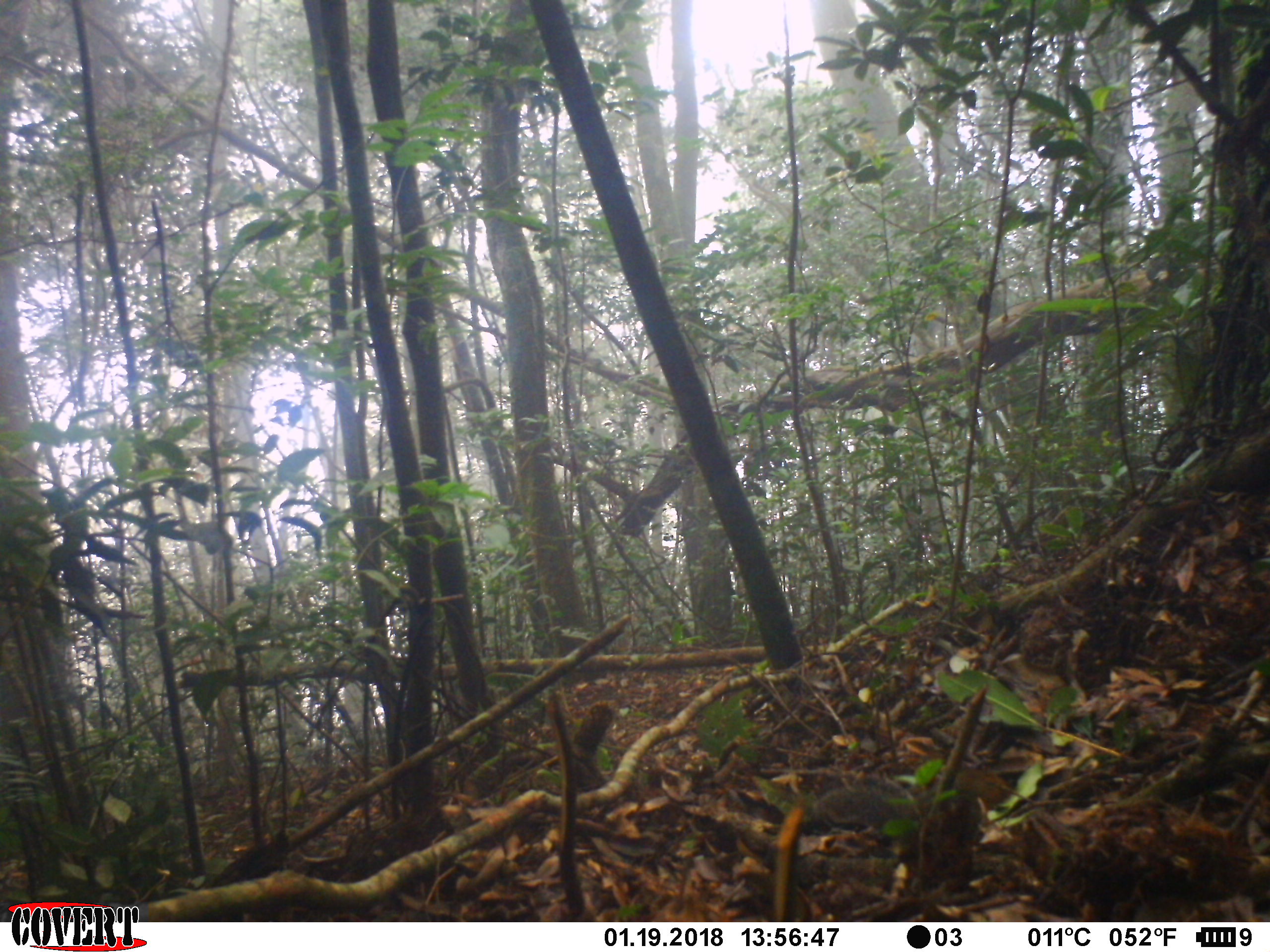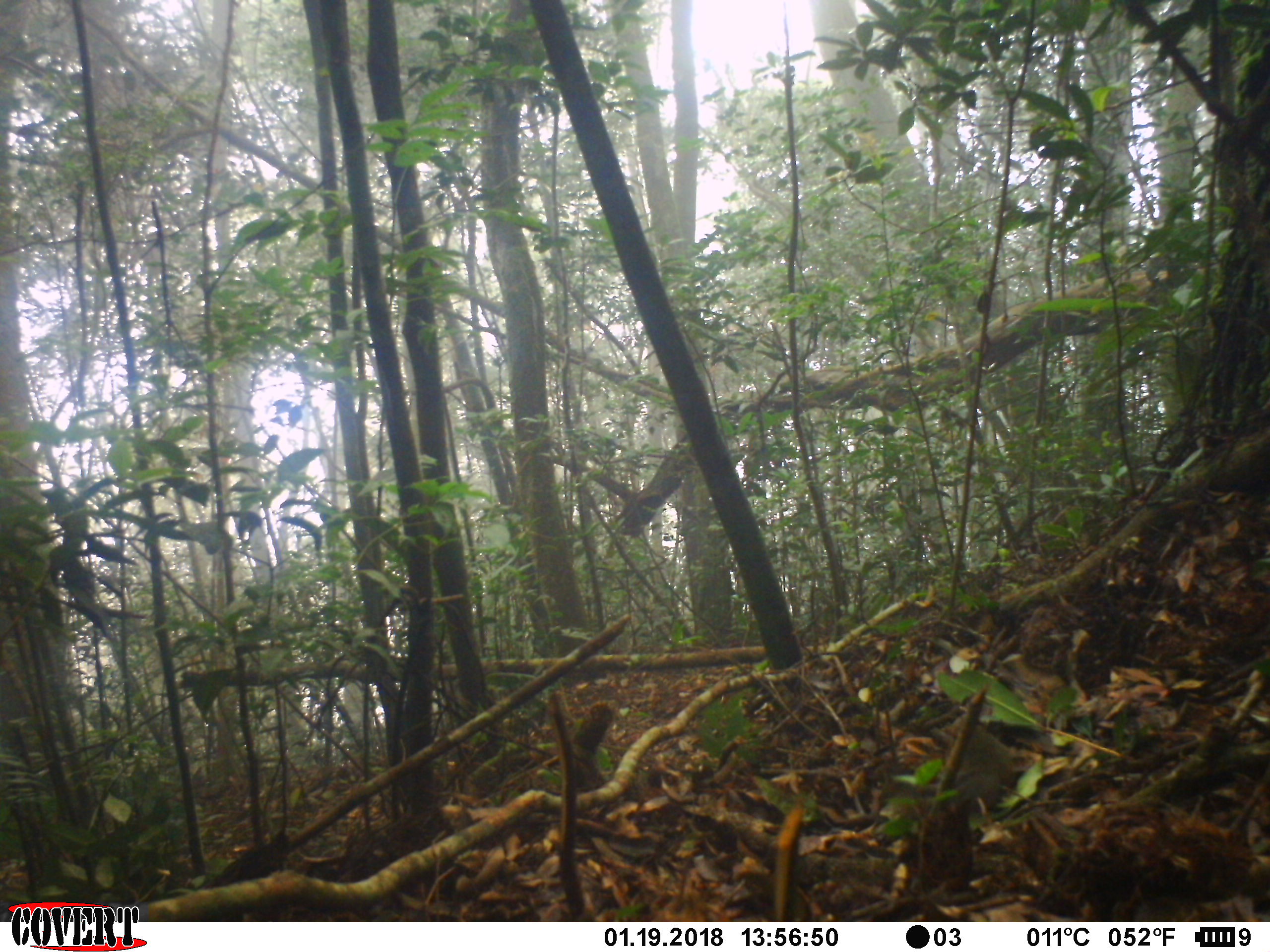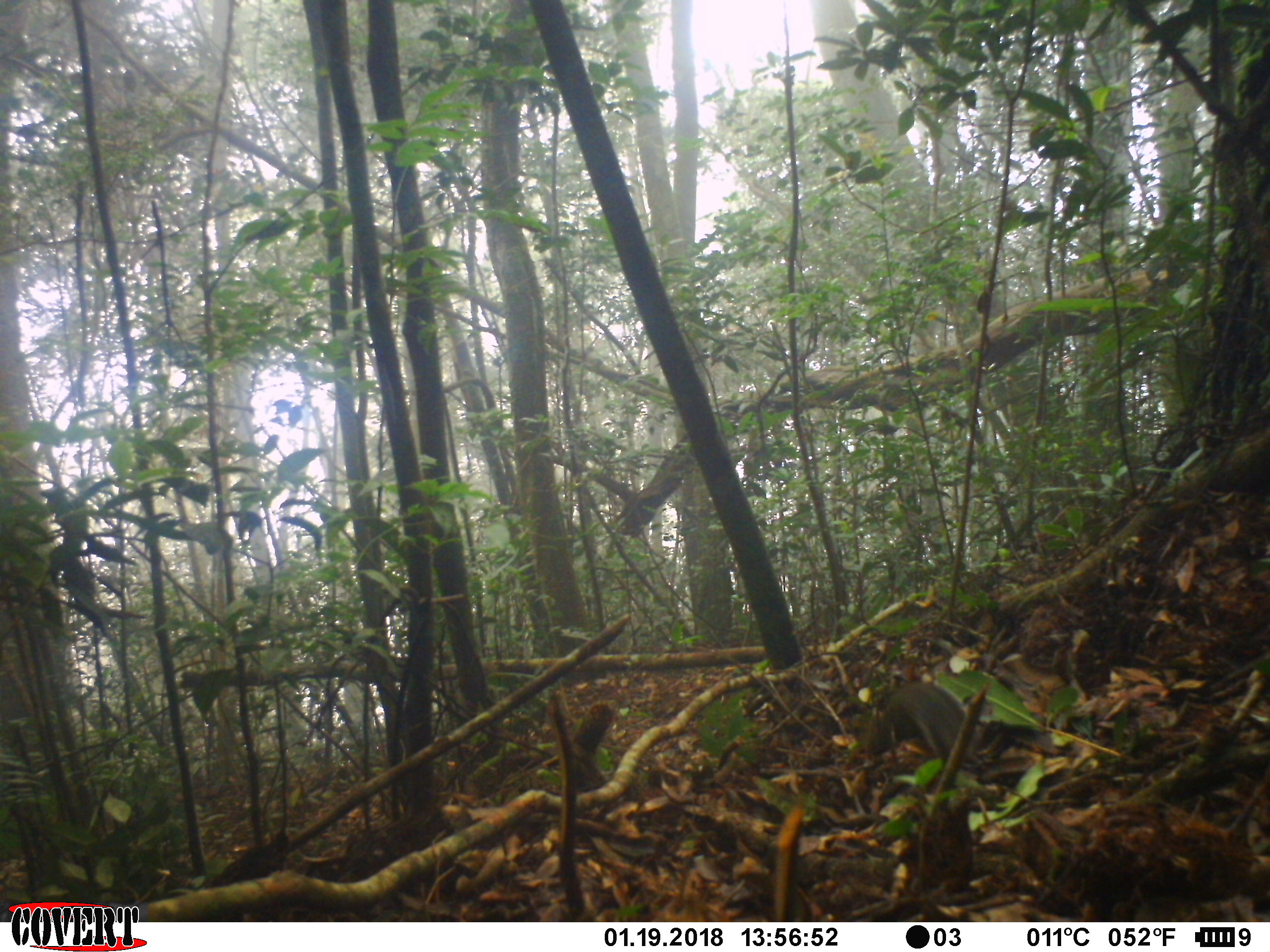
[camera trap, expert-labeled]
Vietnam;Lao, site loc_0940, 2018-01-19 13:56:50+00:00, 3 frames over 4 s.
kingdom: Animalia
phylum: Chordata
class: Mammalia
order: Rodentia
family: Sciuridae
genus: Dremomys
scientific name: Dremomys rufigenis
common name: red-cheeked squirrel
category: red cheeked squirrel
Red cheeked squirrel (red-cheeked squirrel) (Dremomys rufigenis). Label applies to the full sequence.